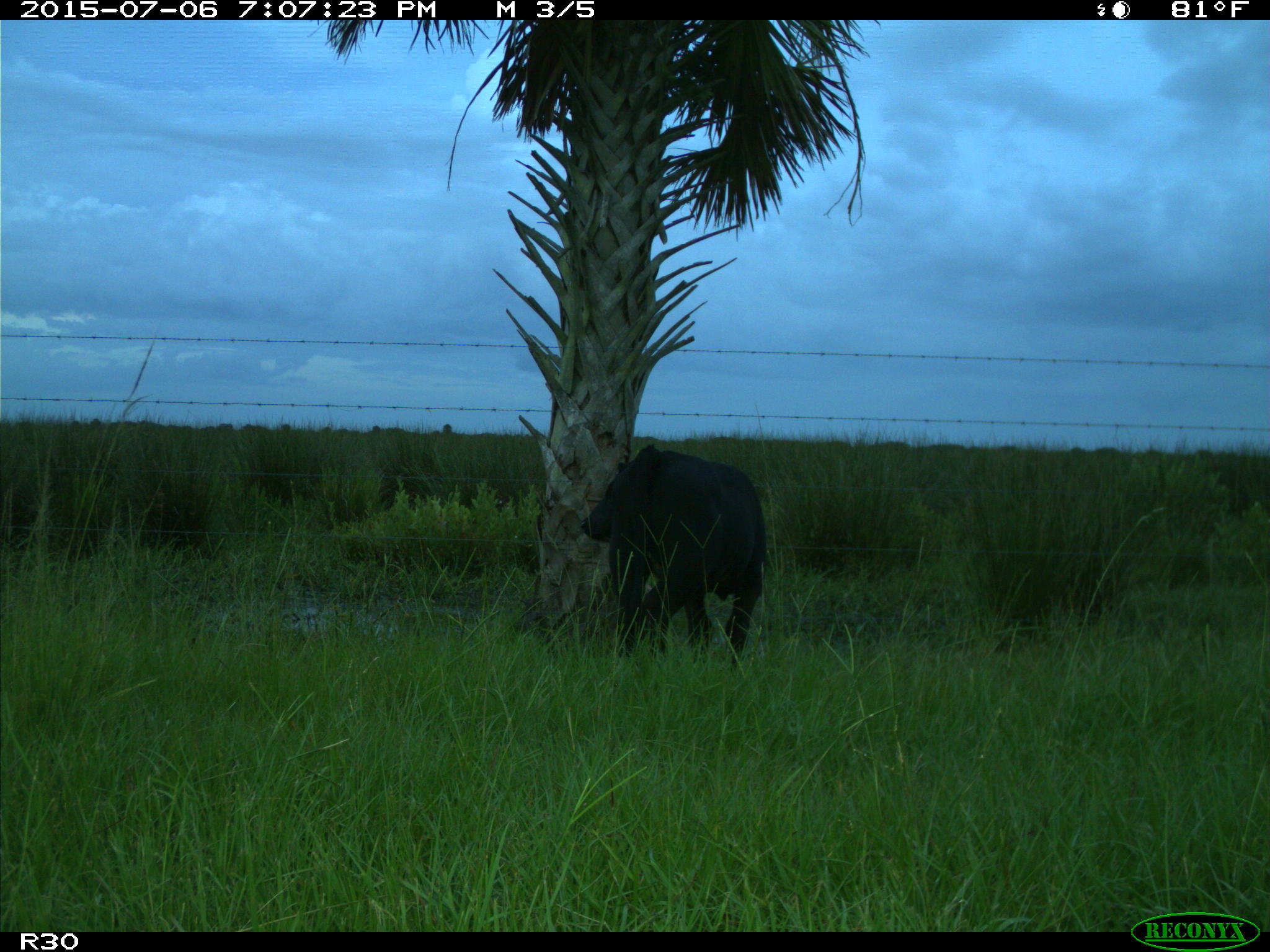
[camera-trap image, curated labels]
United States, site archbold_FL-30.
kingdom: Animalia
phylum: Chordata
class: Mammalia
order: Artiodactyla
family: Bovidae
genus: Bos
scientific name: Bos taurus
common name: domestic cow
Bos taurus (domestic cow).